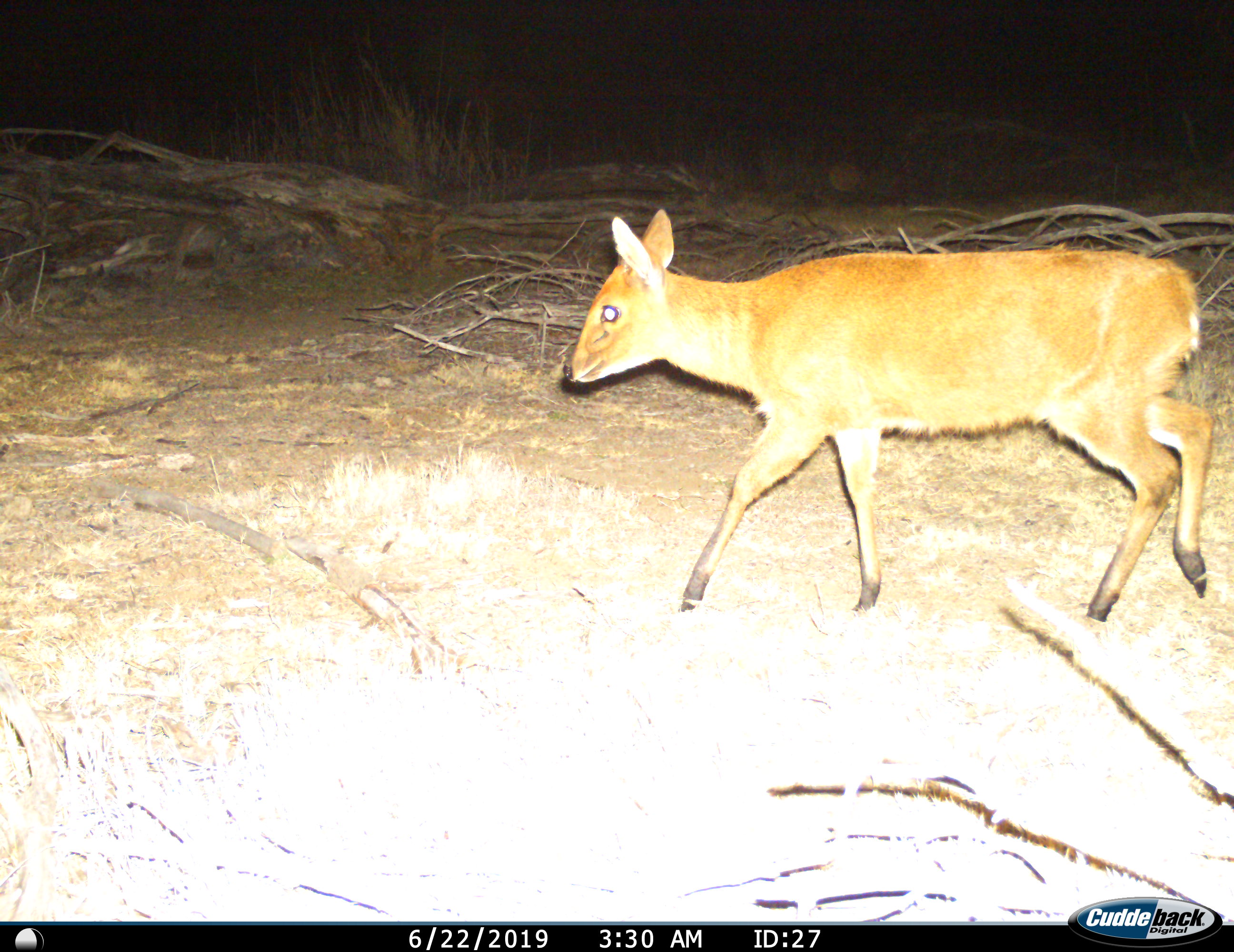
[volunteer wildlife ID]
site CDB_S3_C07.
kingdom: Animalia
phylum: Chordata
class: Mammalia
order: Artiodactyla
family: Bovidae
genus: Sylvicapra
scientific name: Sylvicapra grimmia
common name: common duiker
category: duikercommongrey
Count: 1.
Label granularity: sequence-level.